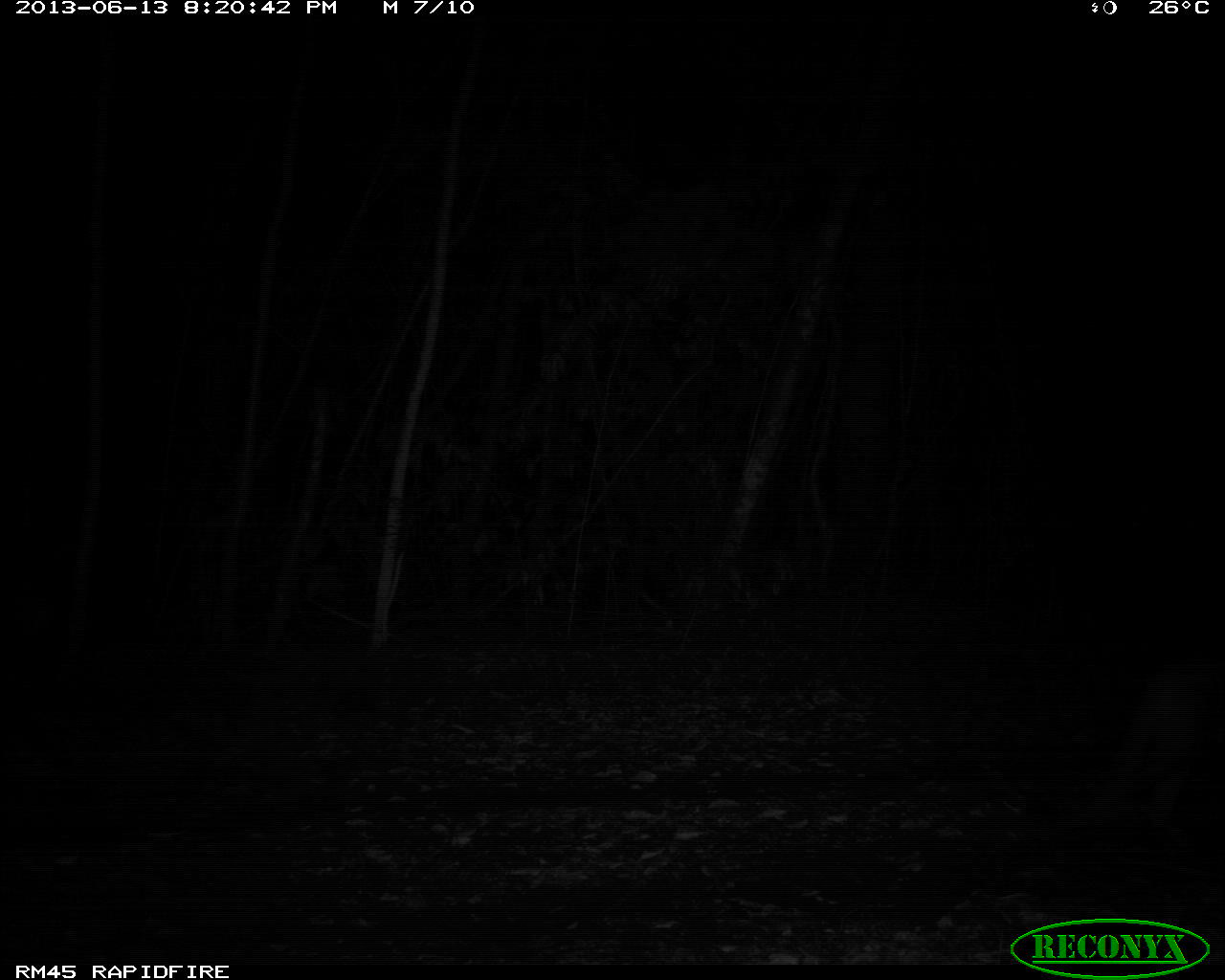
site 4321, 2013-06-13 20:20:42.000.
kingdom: Animalia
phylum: Chordata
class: Mammalia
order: Carnivora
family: Felidae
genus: Puma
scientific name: Puma concolor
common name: mountain lion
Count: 1.